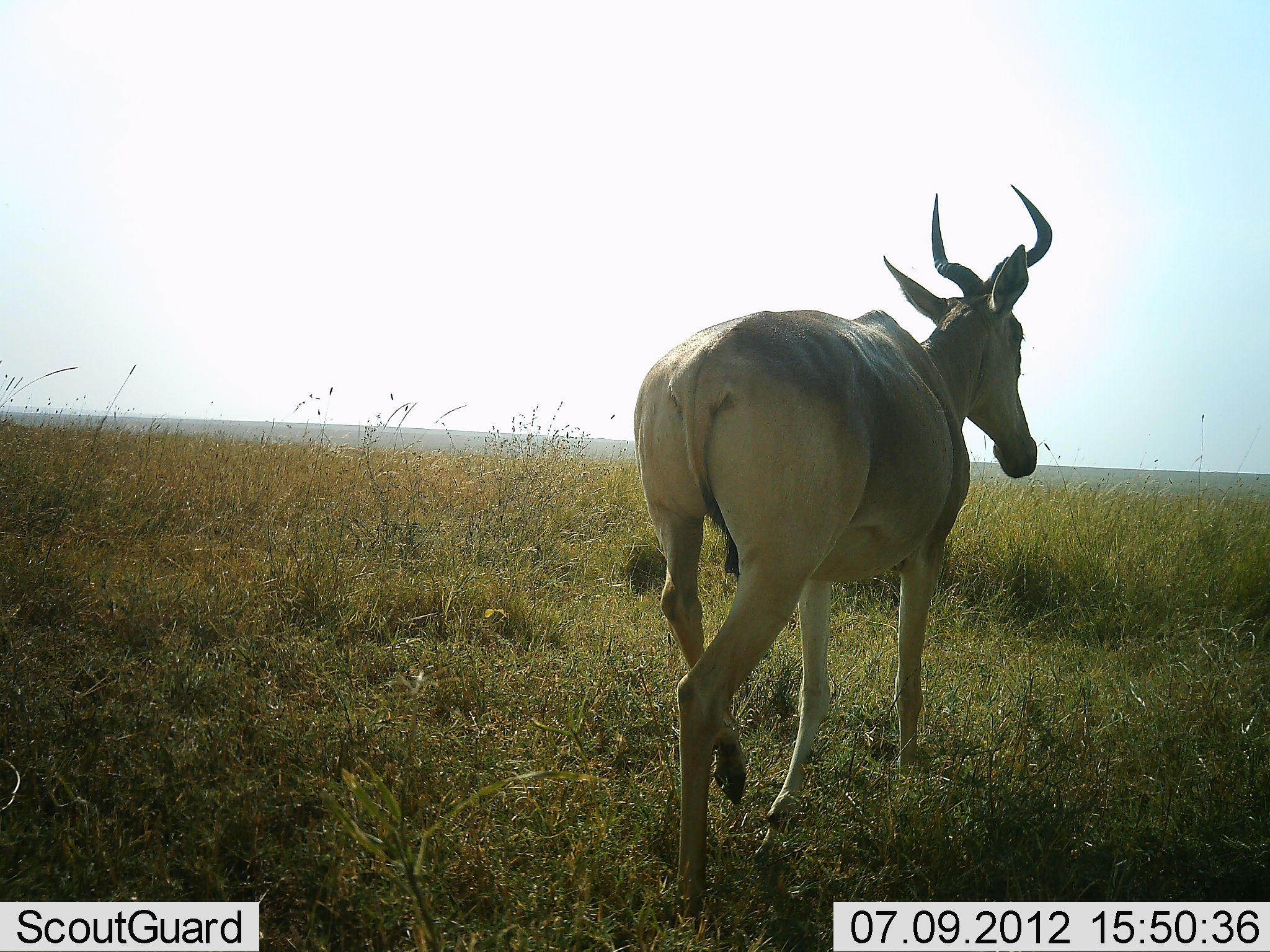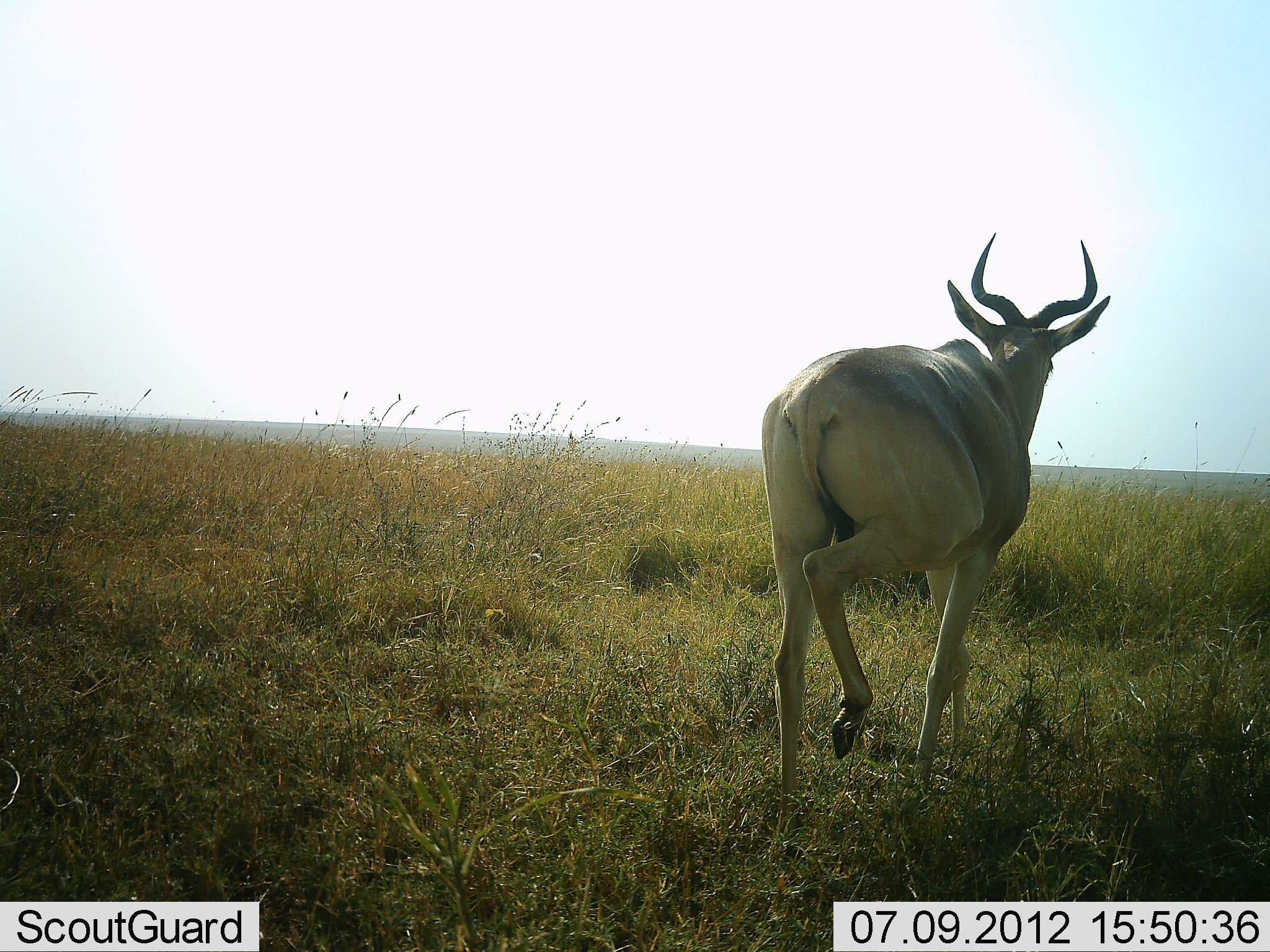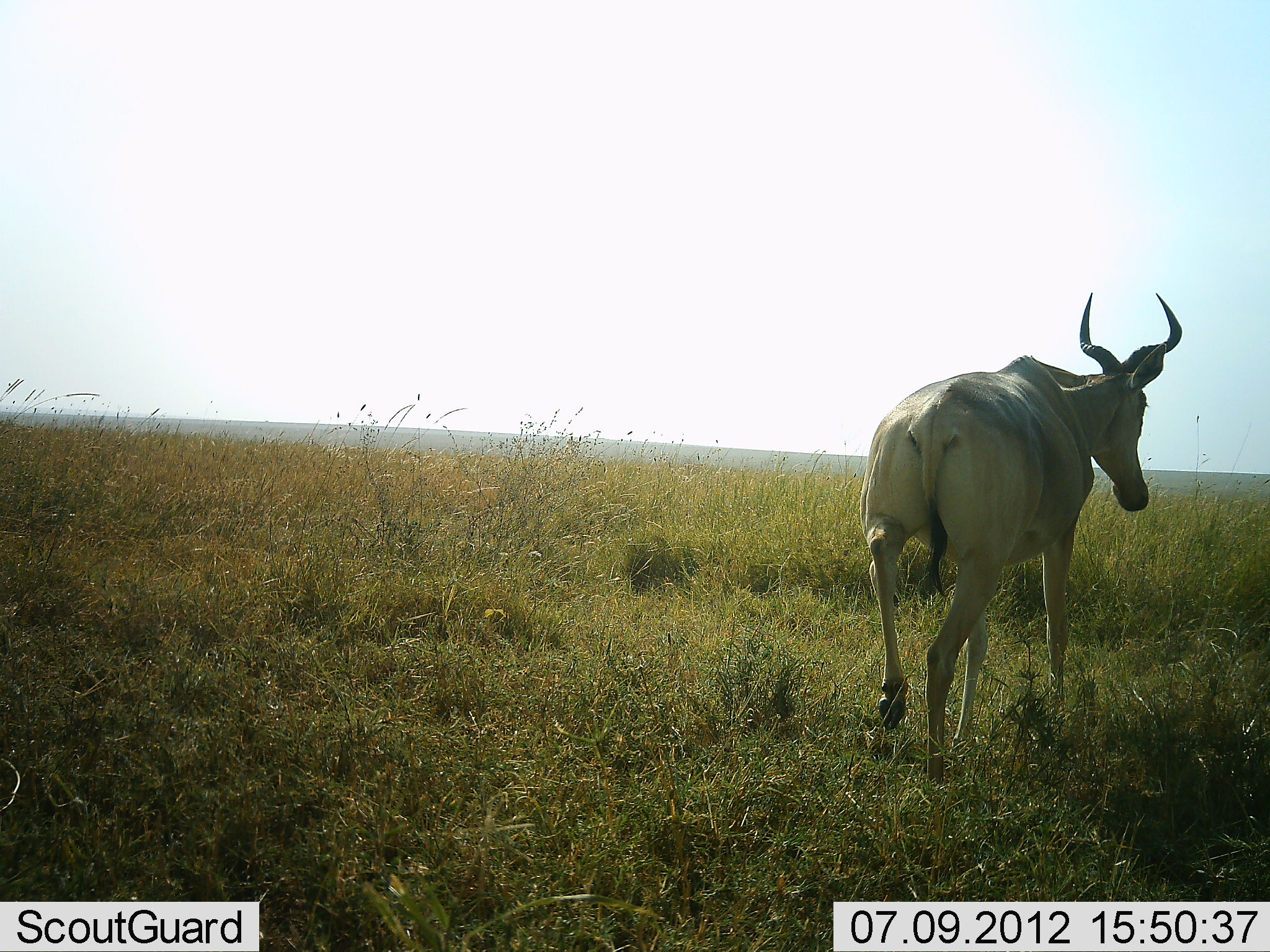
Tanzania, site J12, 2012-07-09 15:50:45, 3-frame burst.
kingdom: Animalia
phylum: Chordata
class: Mammalia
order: Artiodactyla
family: Bovidae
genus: Alcelaphus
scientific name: Alcelaphus buselaphus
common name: hartebeest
Hartebeest (Alcelaphus buselaphus), count 1. Behavior (volunteer vote fractions): standing 0%, resting 0%, moving 100%, interacting 0%. Young present (vote fraction): 0%. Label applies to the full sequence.